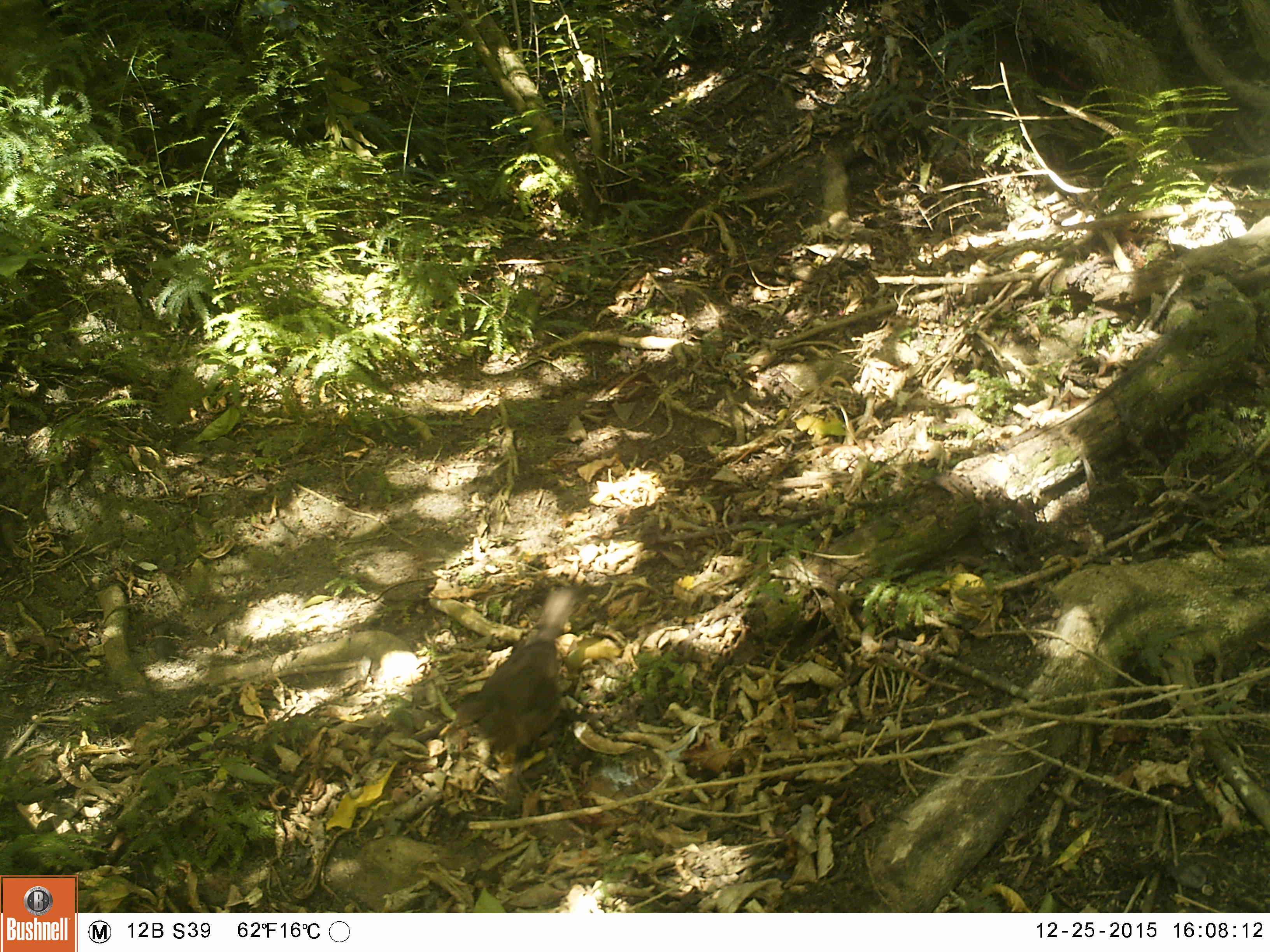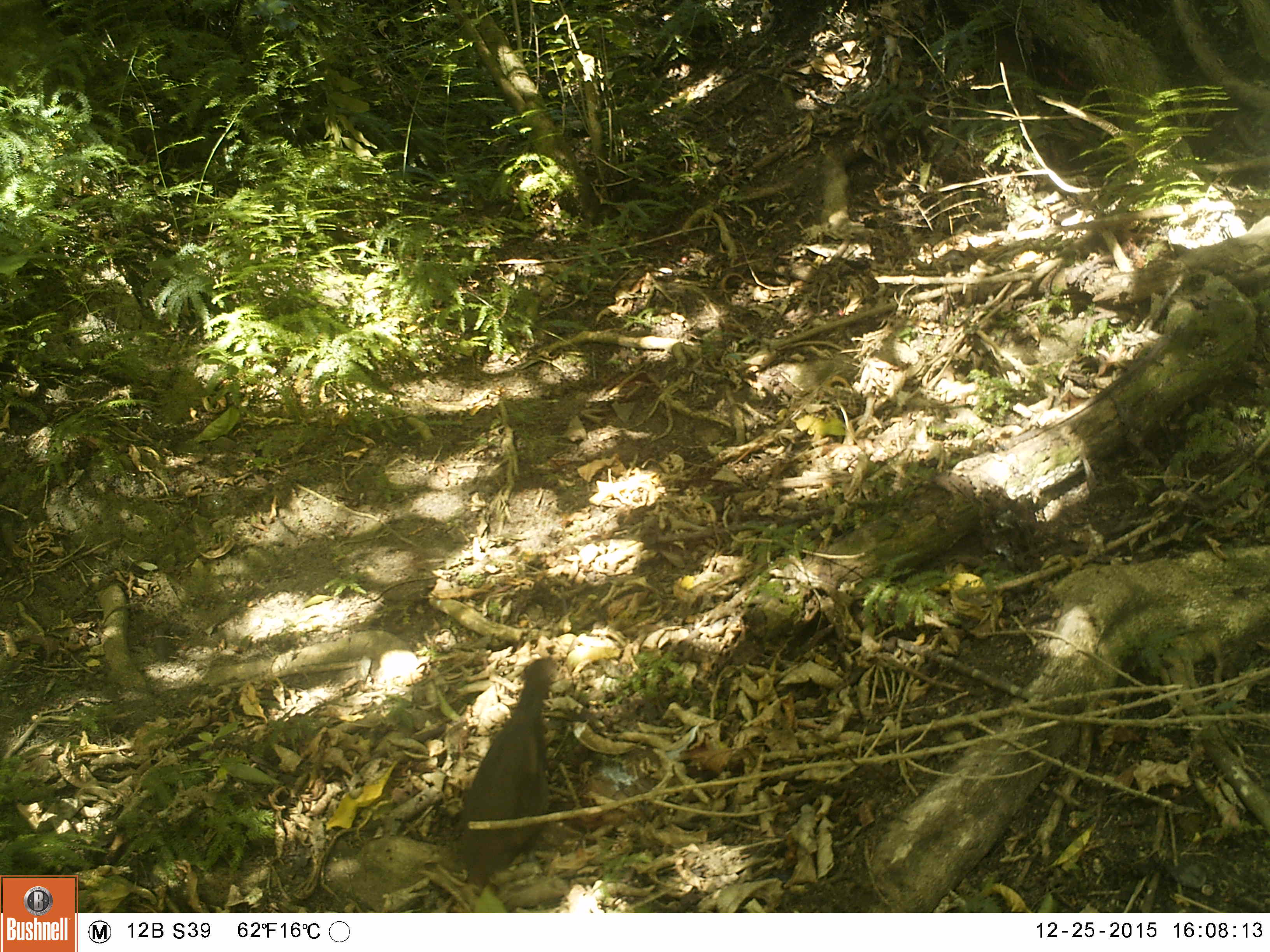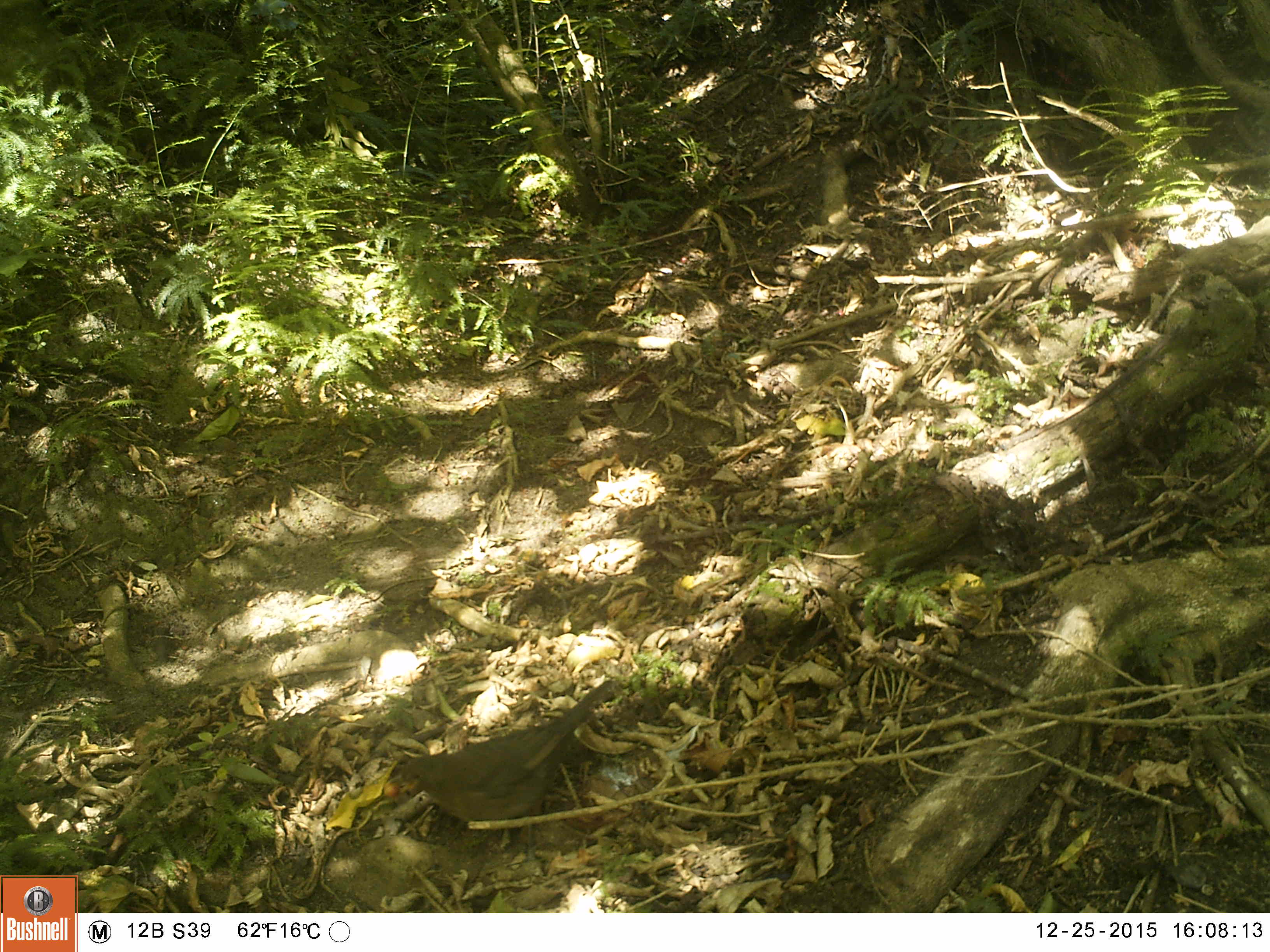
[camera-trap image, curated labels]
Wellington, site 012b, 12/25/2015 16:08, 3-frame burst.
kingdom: Animalia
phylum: Chordata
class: Aves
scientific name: Aves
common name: bird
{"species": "bird (Aves)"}